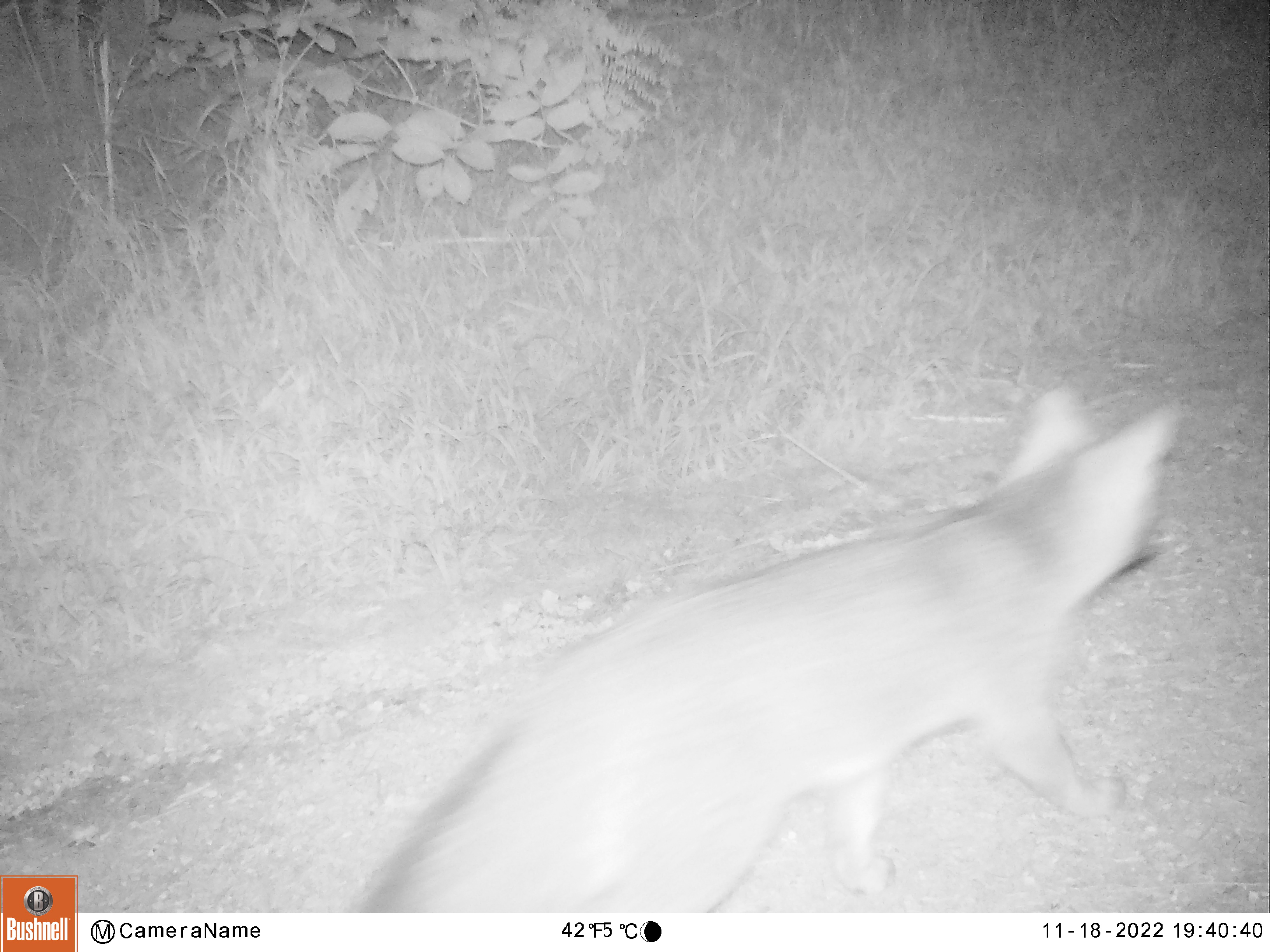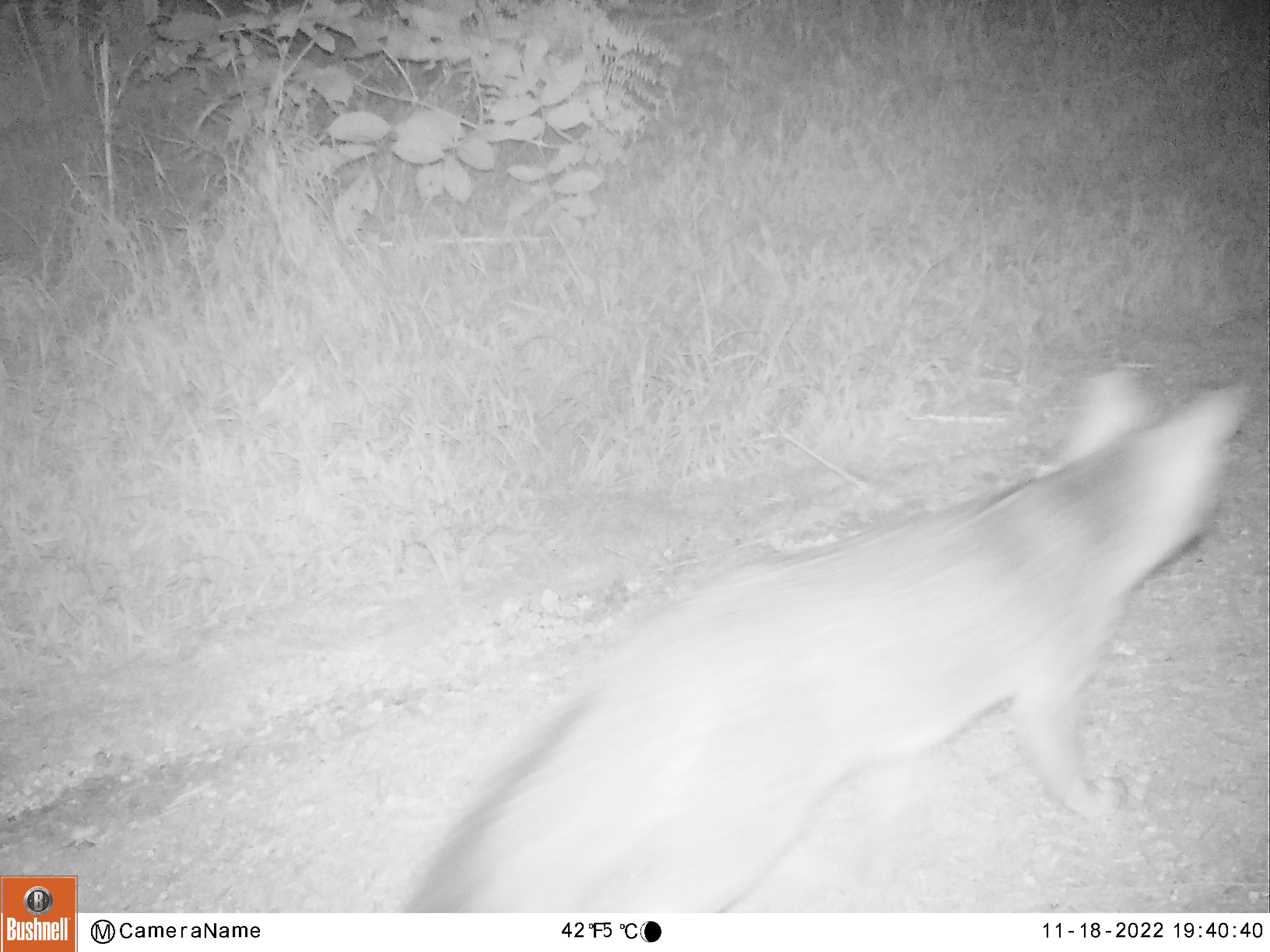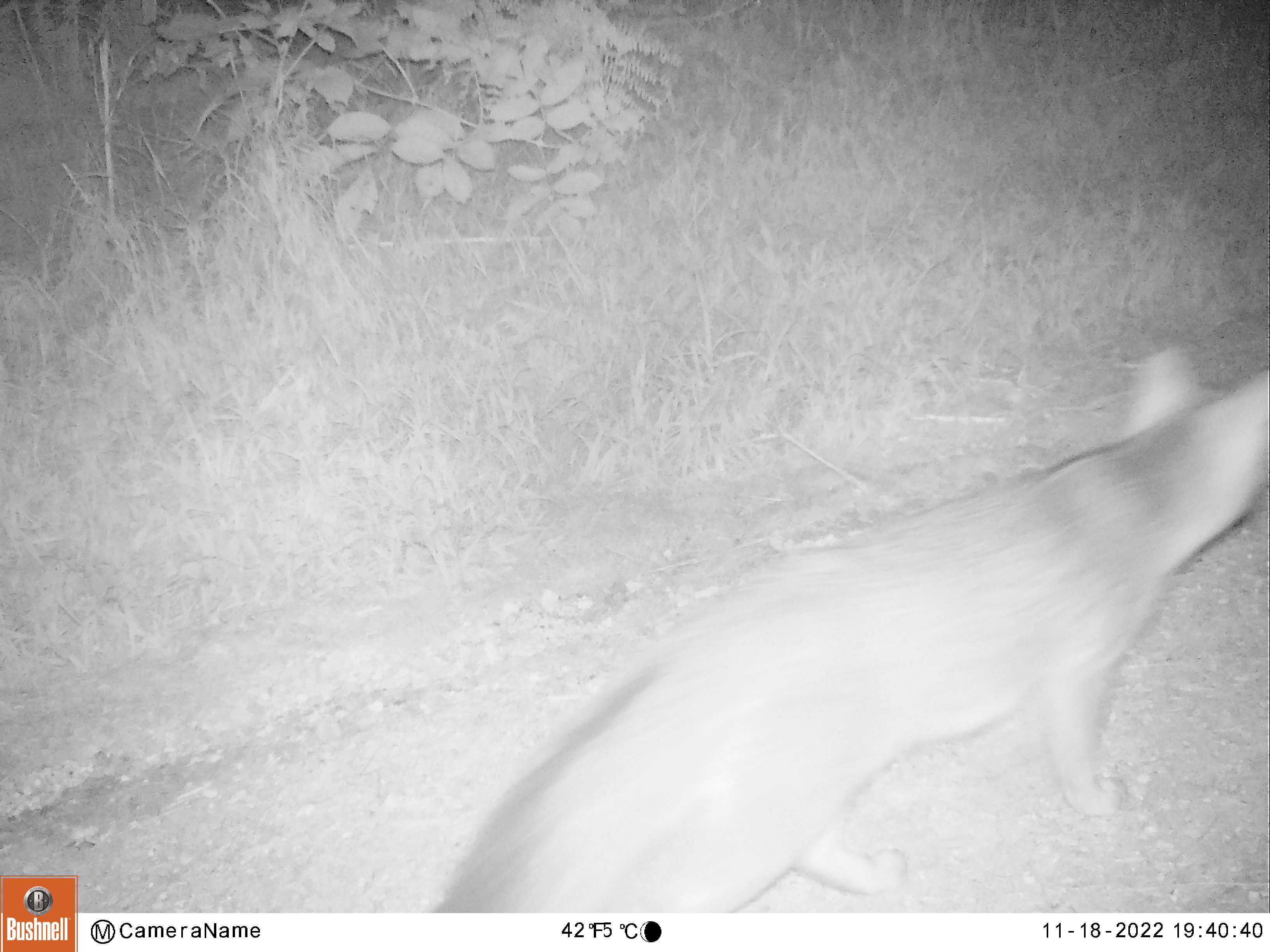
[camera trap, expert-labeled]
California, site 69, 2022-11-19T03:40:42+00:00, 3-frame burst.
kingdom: Animalia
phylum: Chordata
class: Mammalia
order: Carnivora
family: Canidae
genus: Urocyon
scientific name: Urocyon cinereoargenteus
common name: gray fox